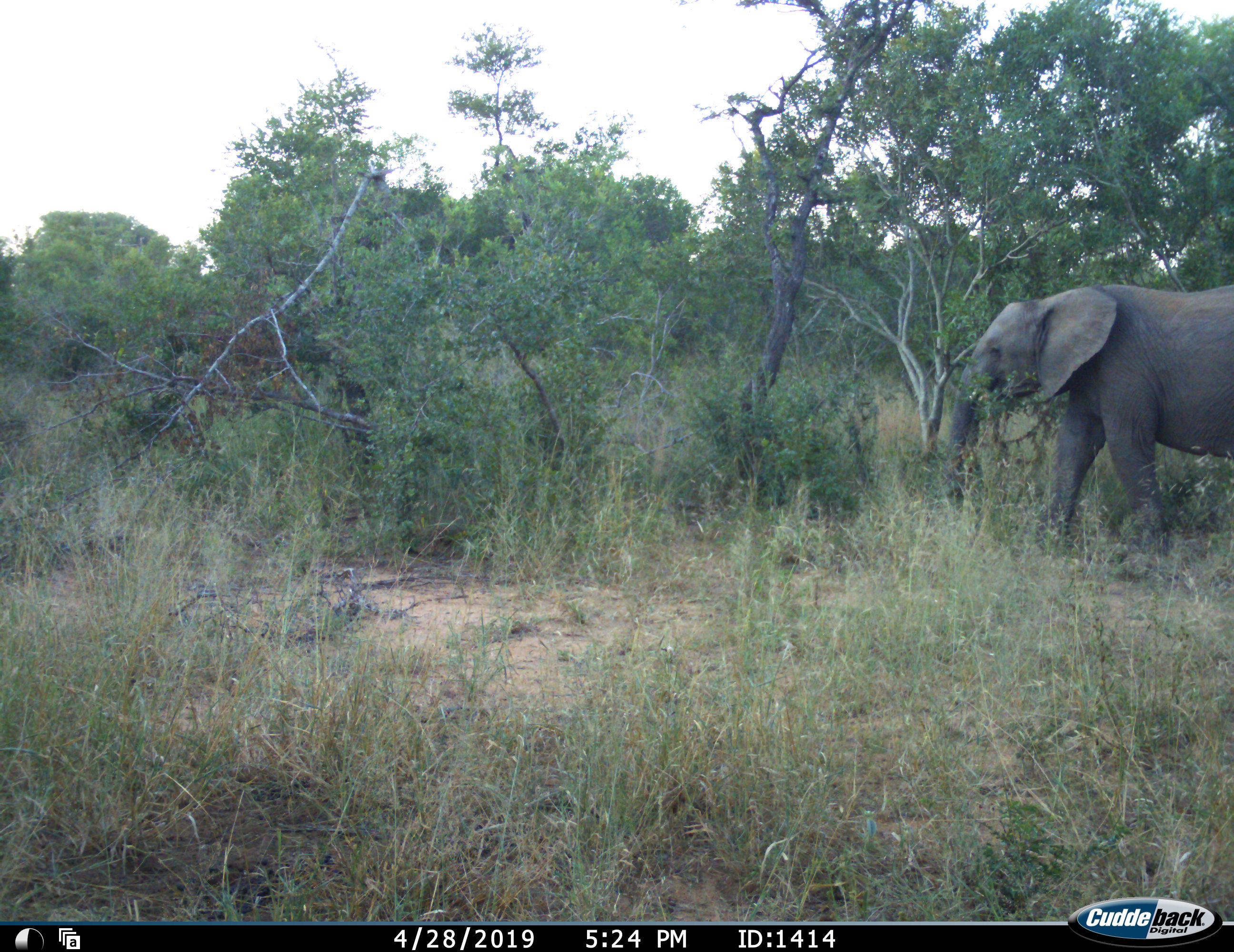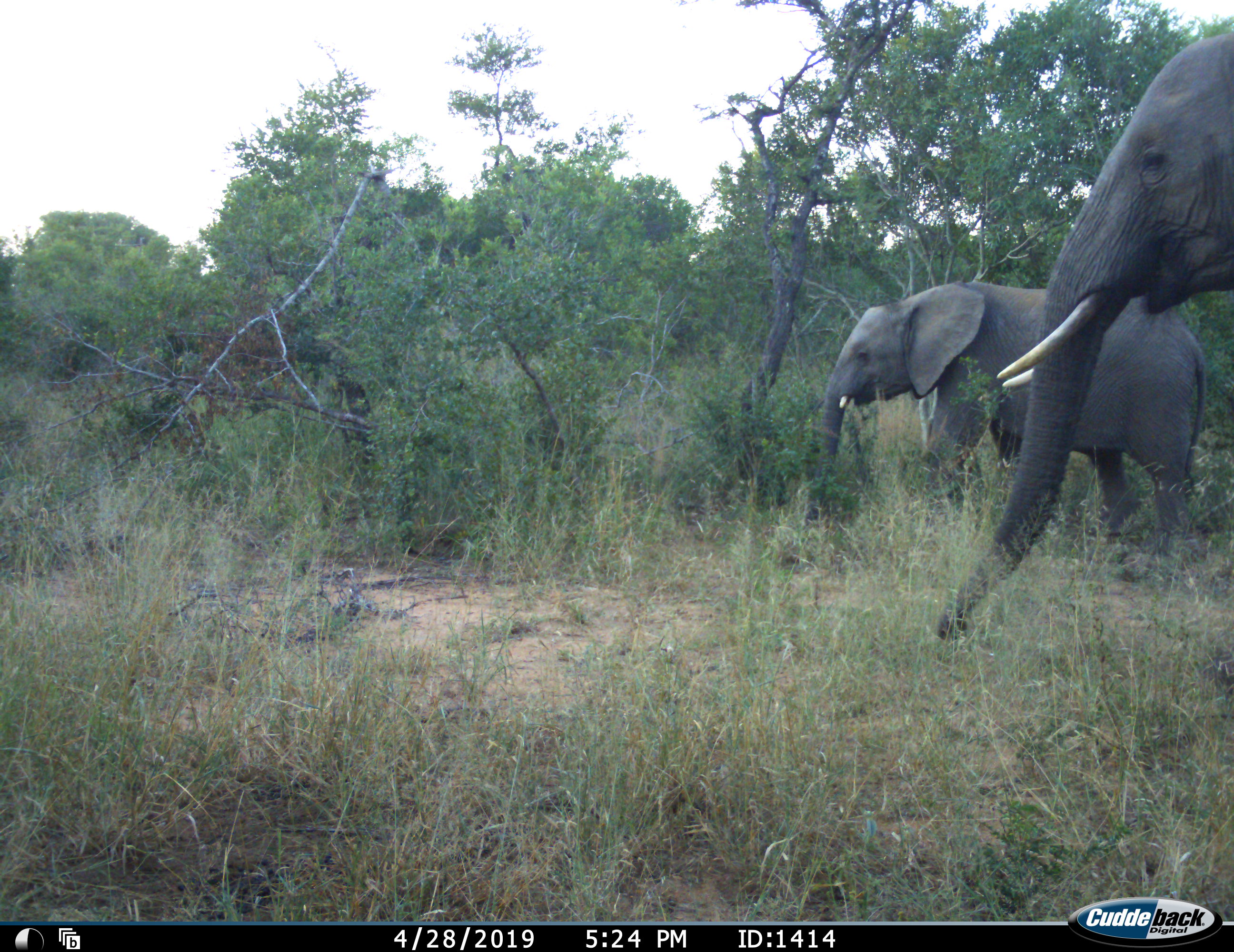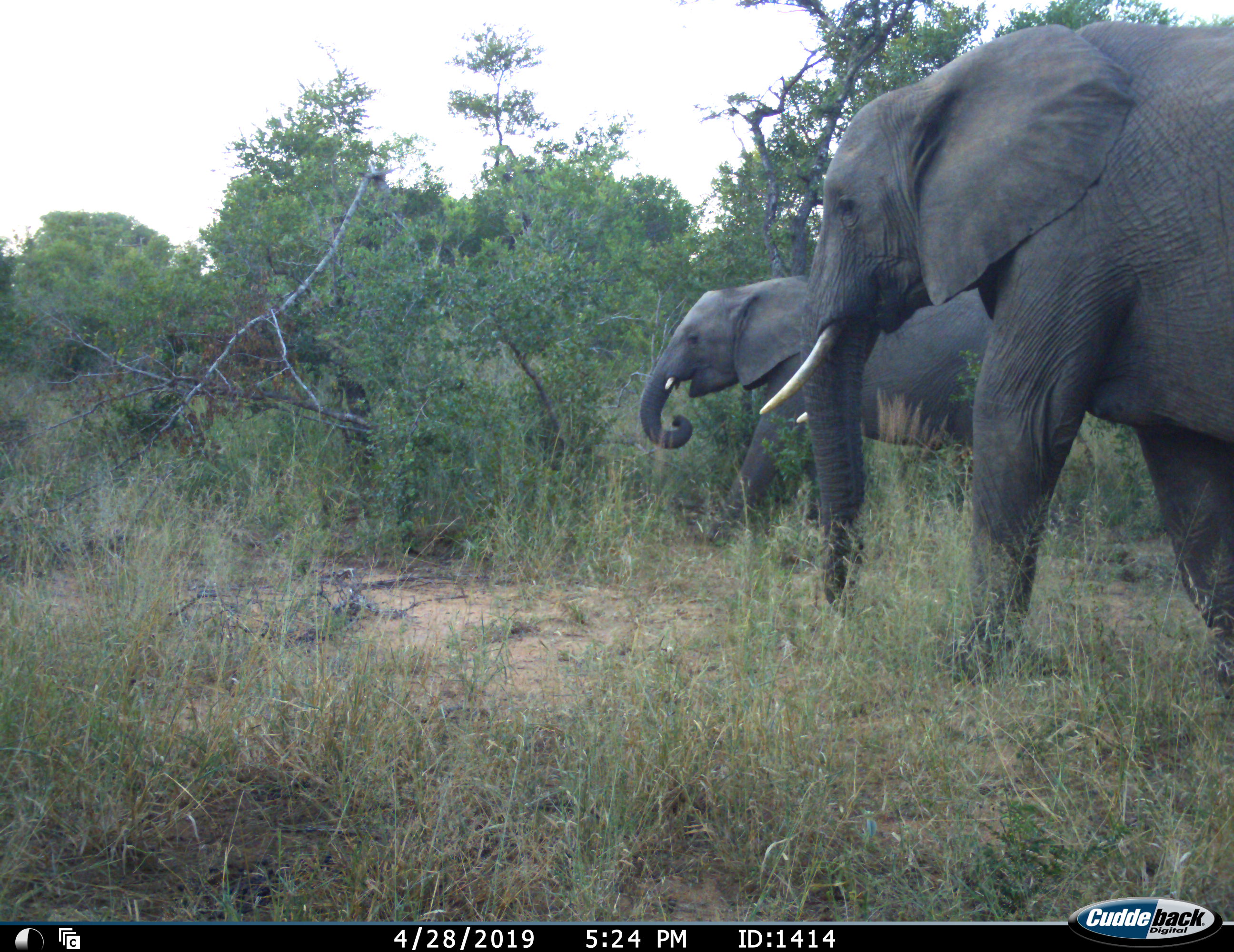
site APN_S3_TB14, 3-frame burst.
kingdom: Animalia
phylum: Chordata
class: Mammalia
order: Proboscidea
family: Elephantidae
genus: Loxodonta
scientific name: Loxodonta africana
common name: african bush elephant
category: elephant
Elephant (african bush elephant) (Loxodonta africana), count 2. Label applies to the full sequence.